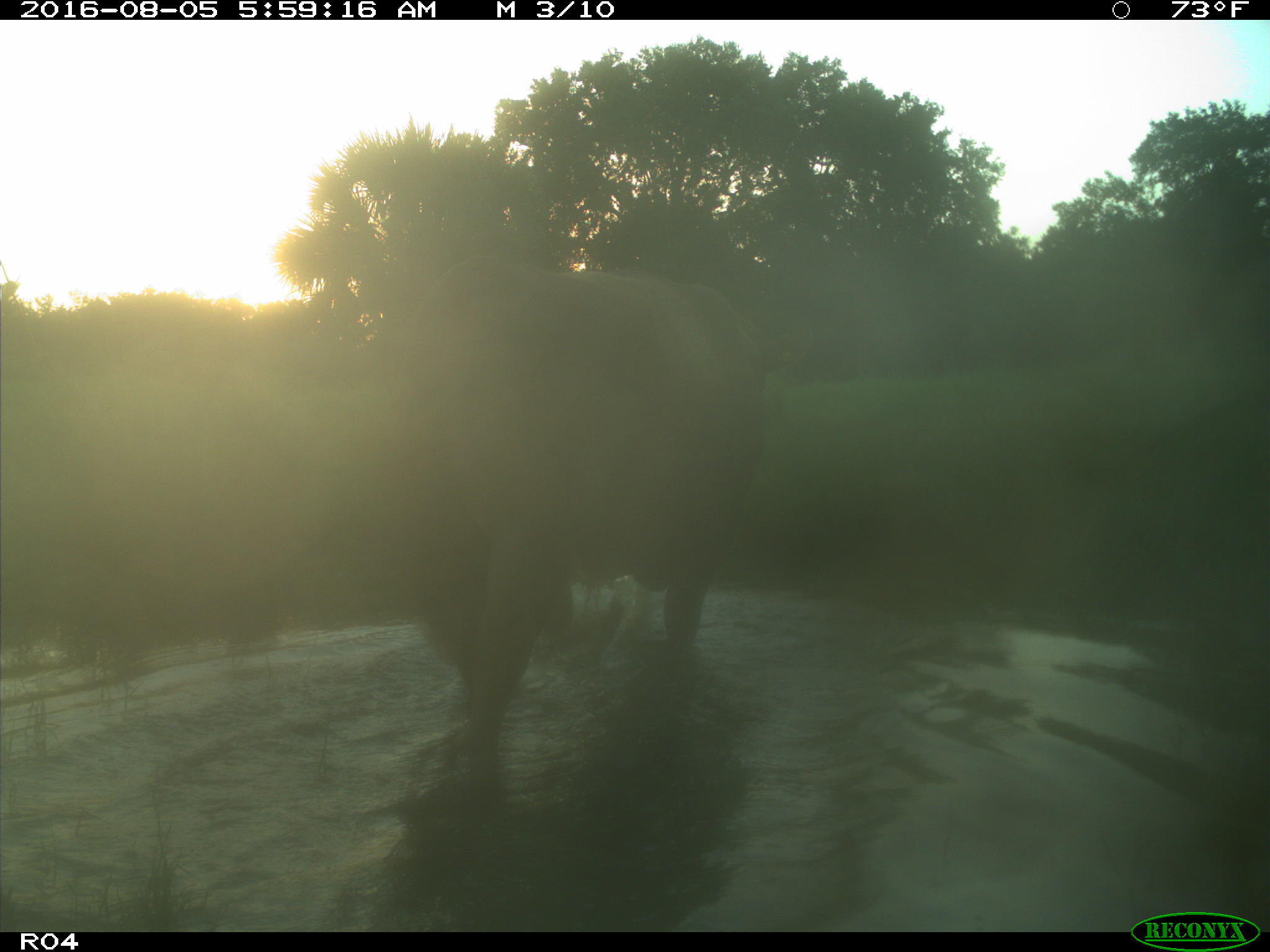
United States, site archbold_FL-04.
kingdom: Animalia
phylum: Chordata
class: Mammalia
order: Artiodactyla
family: Bovidae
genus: Bos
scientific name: Bos taurus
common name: domestic cow